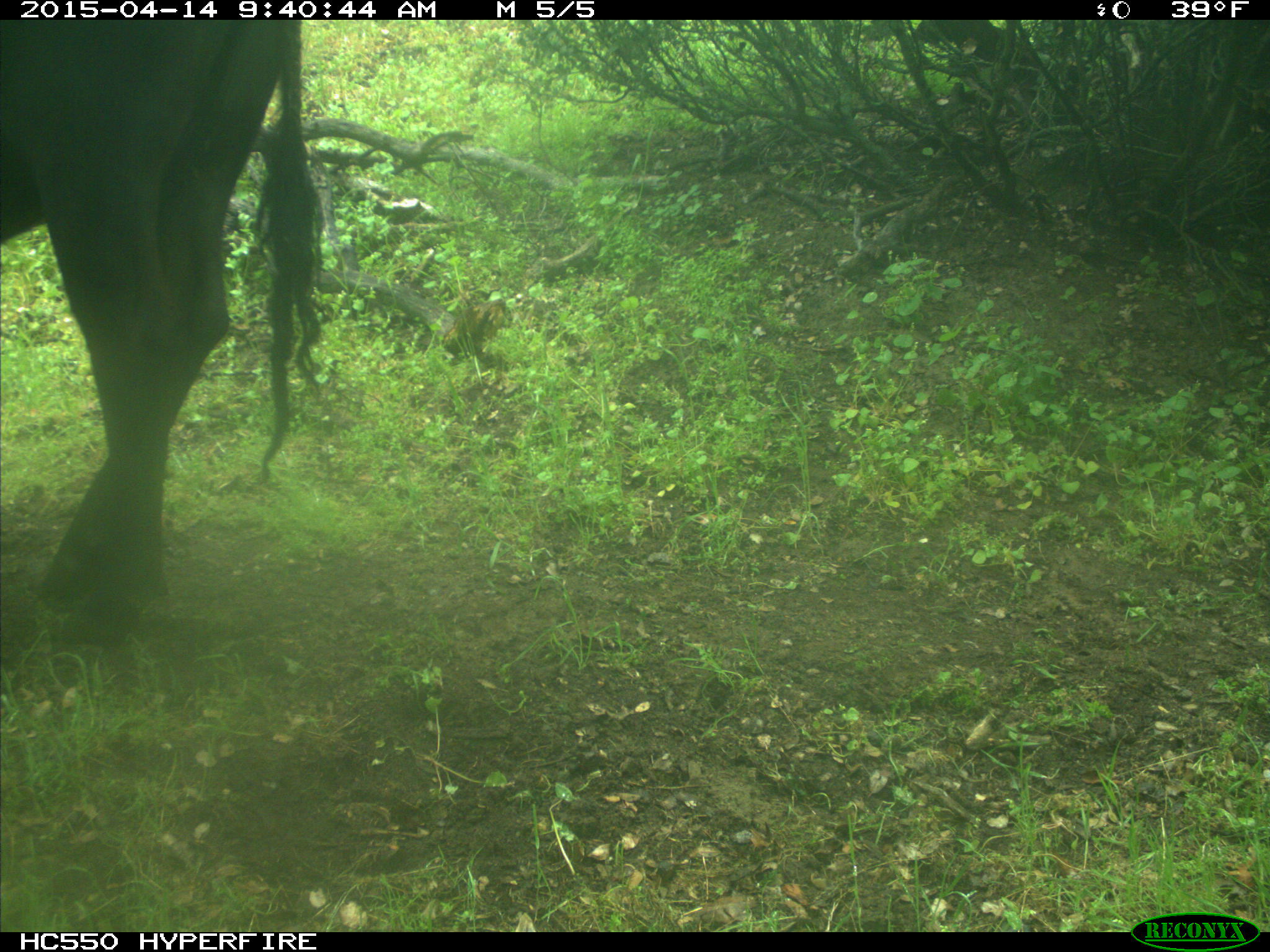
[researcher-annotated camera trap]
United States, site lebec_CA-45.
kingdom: Animalia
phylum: Chordata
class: Mammalia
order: Artiodactyla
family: Bovidae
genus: Bos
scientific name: Bos taurus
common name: domestic cow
Bos taurus (domestic cow).